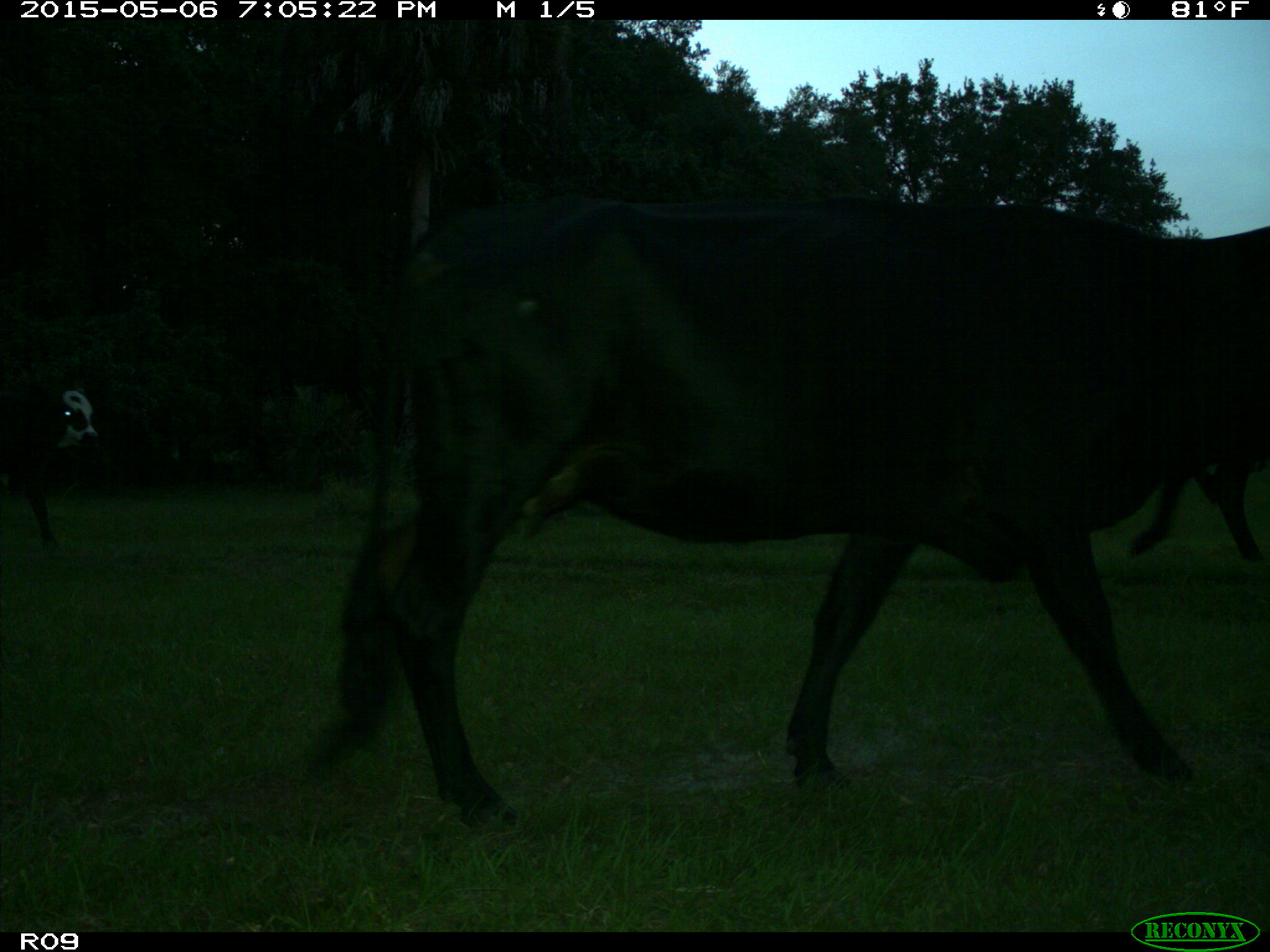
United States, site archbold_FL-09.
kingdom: Animalia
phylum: Chordata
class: Mammalia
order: Artiodactyla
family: Bovidae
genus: Bos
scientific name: Bos taurus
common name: domestic cow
Bos taurus (domestic cow).